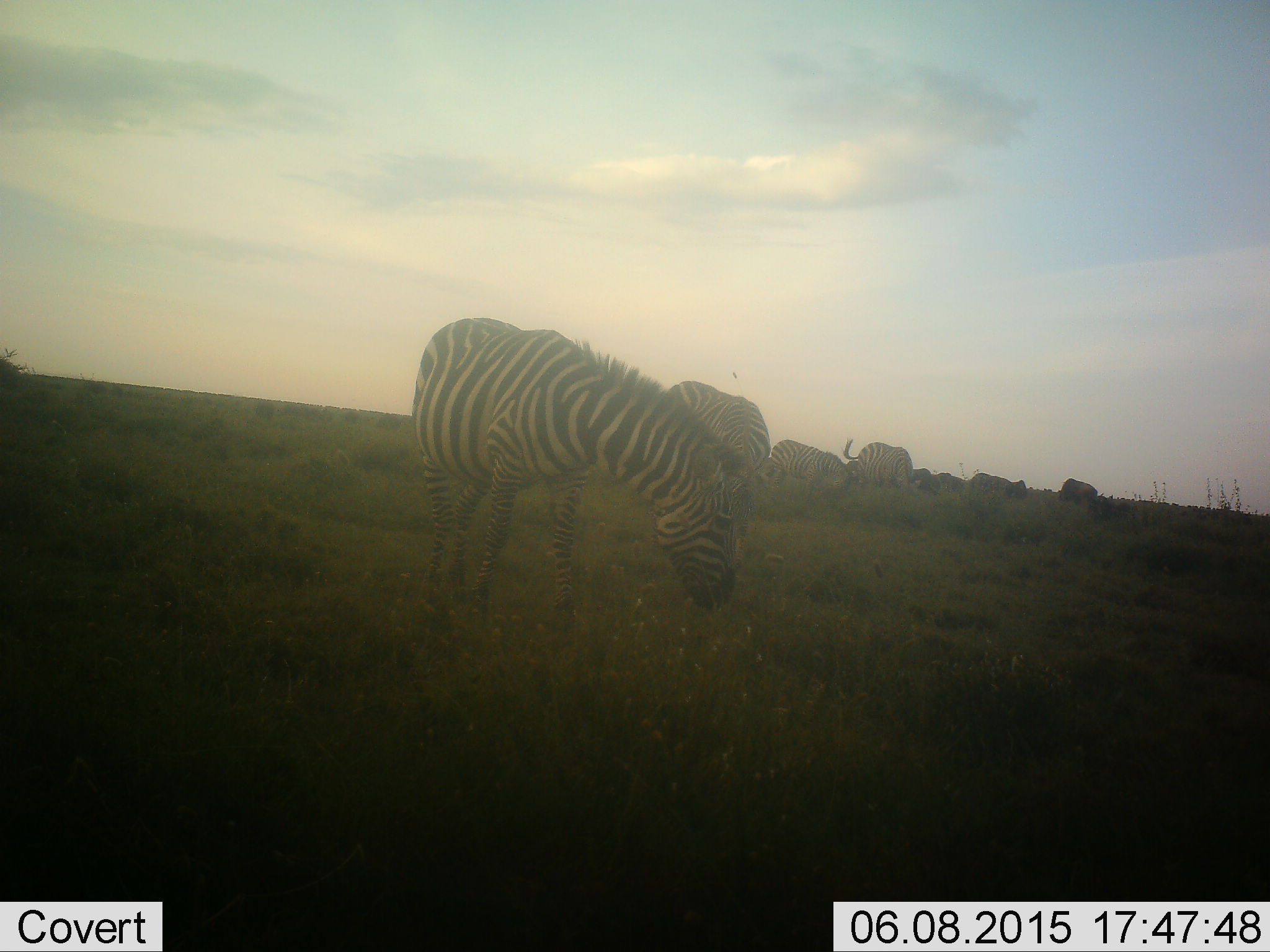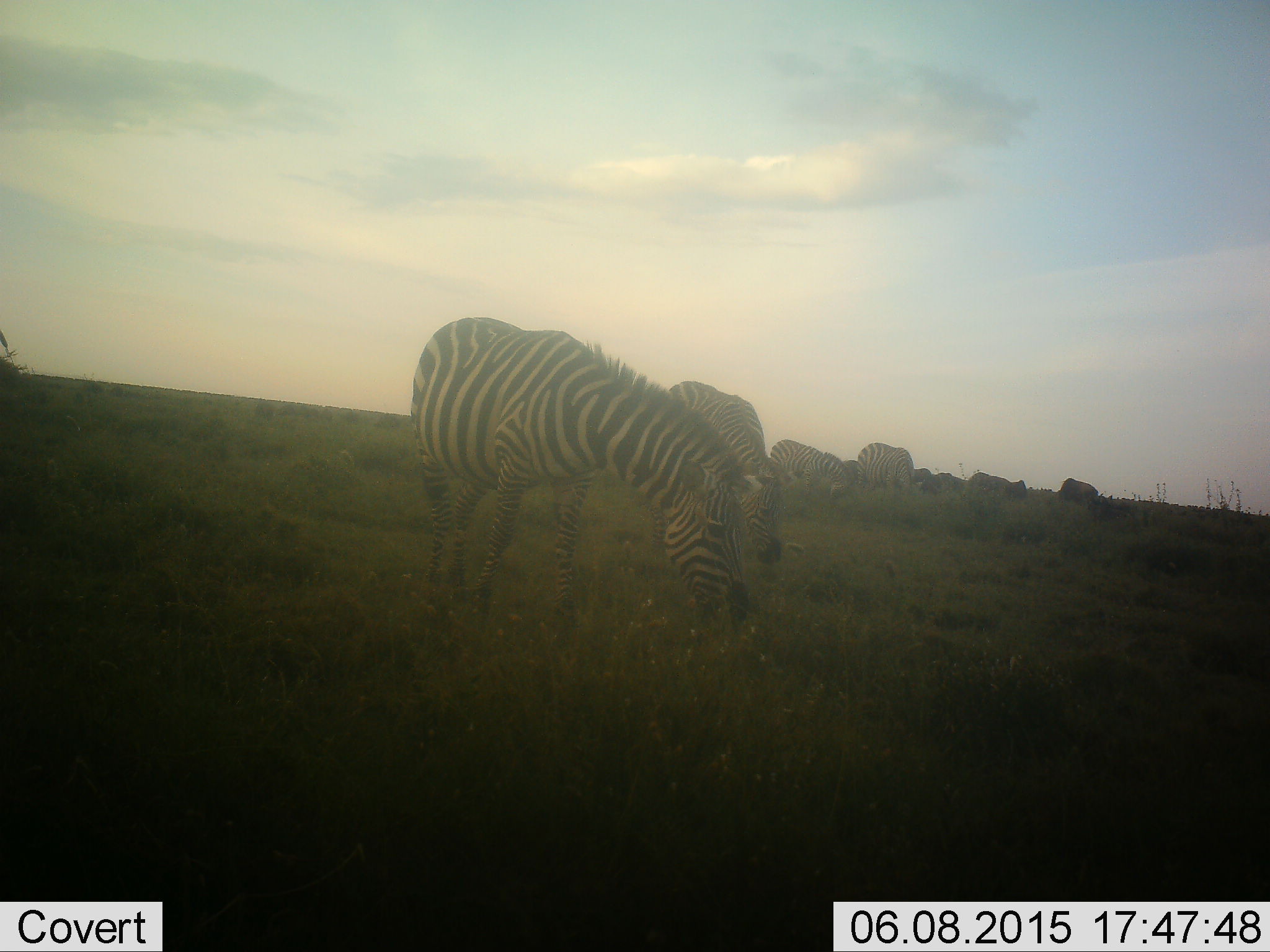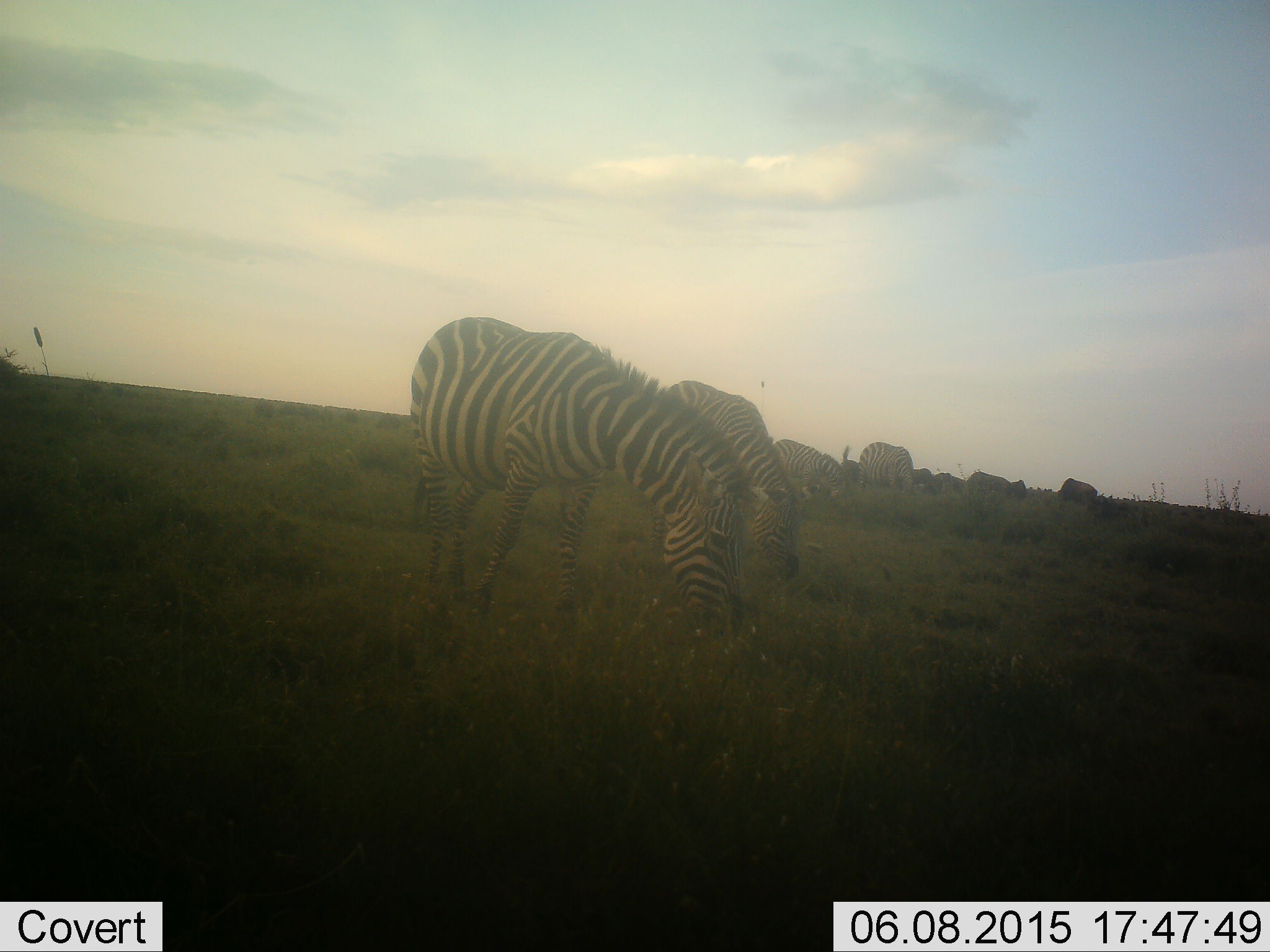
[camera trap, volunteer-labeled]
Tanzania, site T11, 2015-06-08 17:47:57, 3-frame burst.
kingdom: Animalia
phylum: Chordata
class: Mammalia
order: Perissodactyla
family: Equidae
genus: Equus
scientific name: Equus quagga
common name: plains zebra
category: zebra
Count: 5.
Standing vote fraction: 23%.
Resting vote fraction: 0%.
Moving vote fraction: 0%.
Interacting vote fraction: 0%.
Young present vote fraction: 0%.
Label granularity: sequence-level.